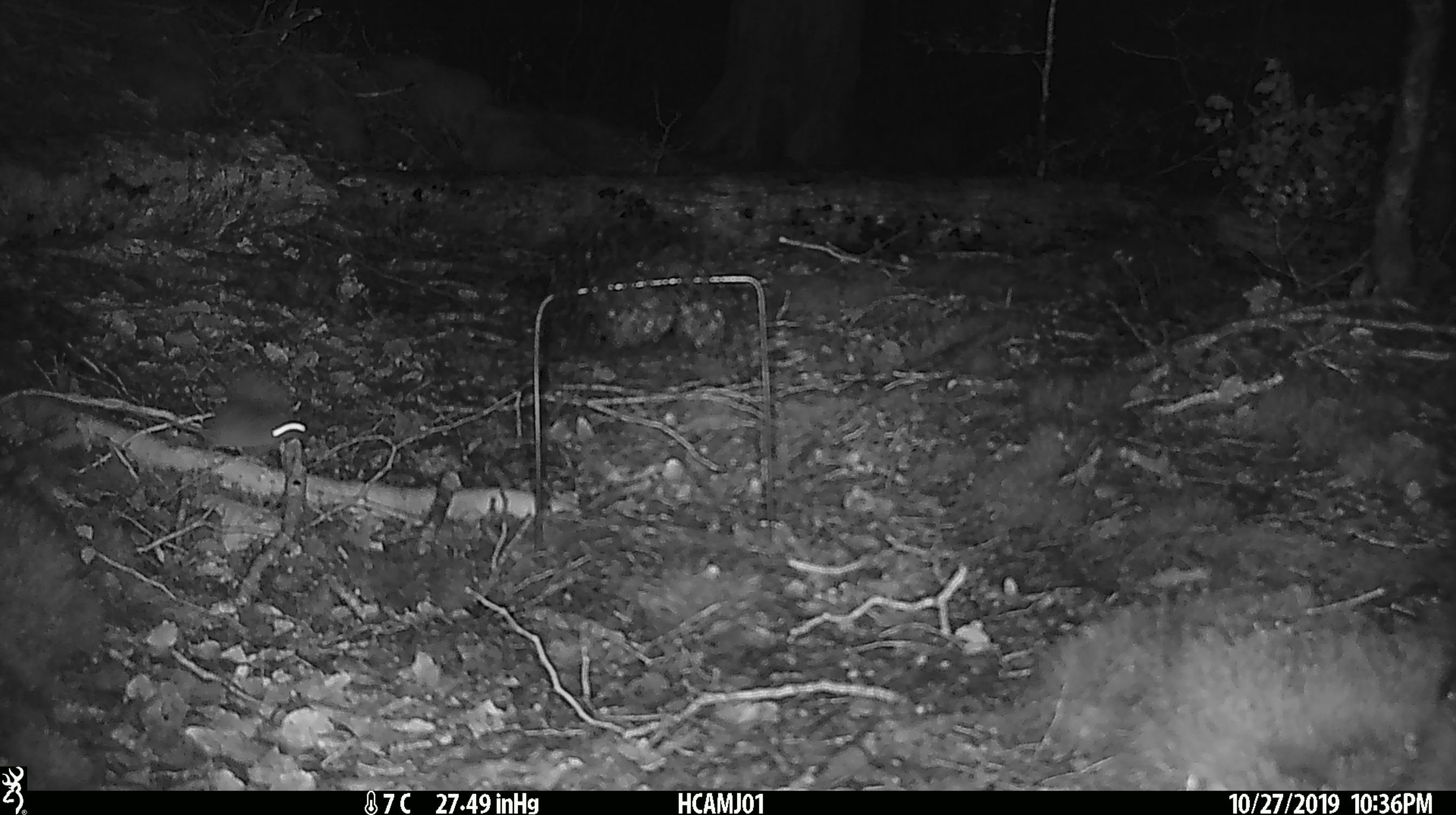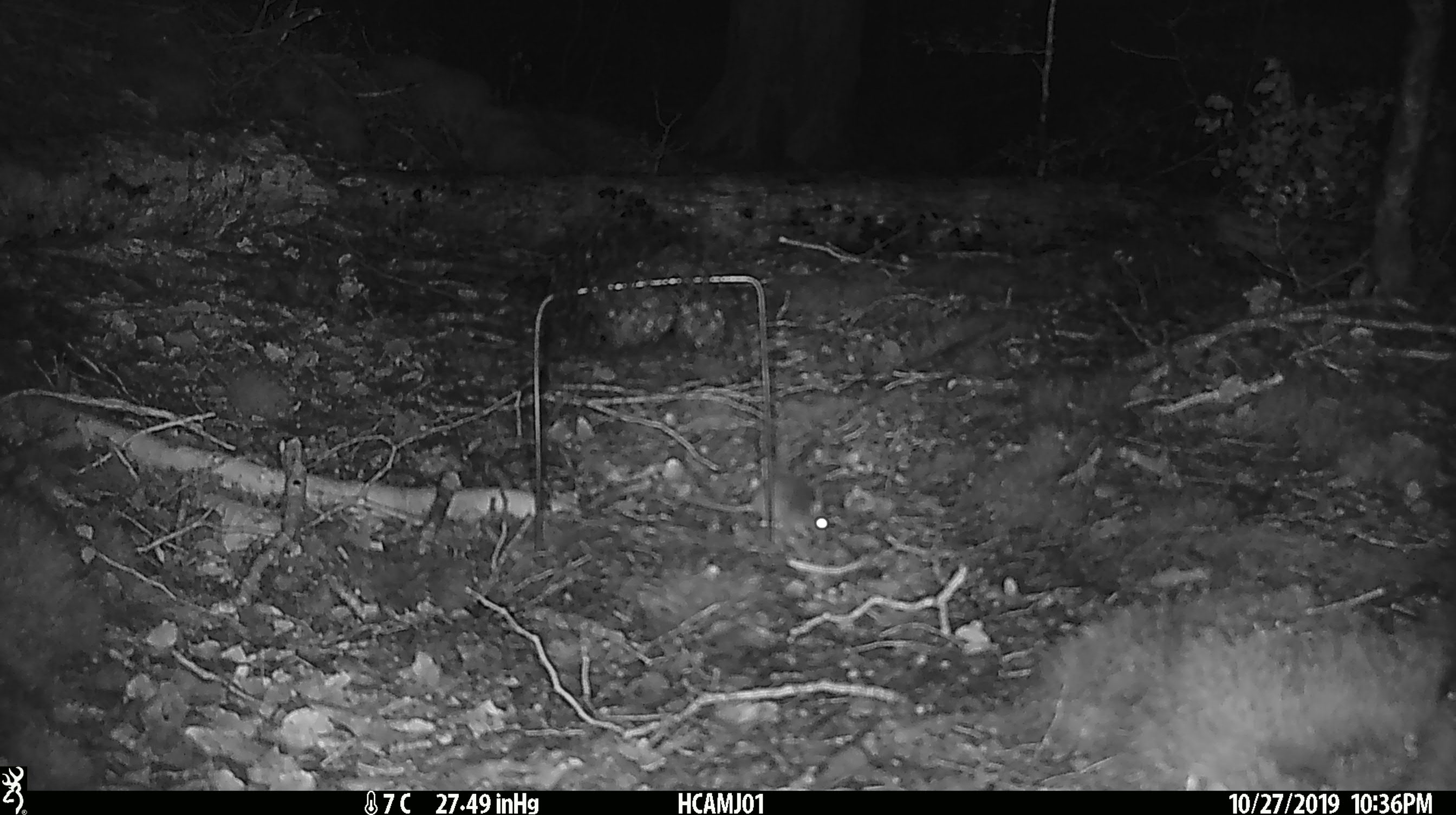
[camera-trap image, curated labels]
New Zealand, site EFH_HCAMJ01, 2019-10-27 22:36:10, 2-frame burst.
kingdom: Animalia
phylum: Chordata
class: Mammalia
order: Rodentia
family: Muridae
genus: Mus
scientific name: Mus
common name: mouse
Mouse (Mus).